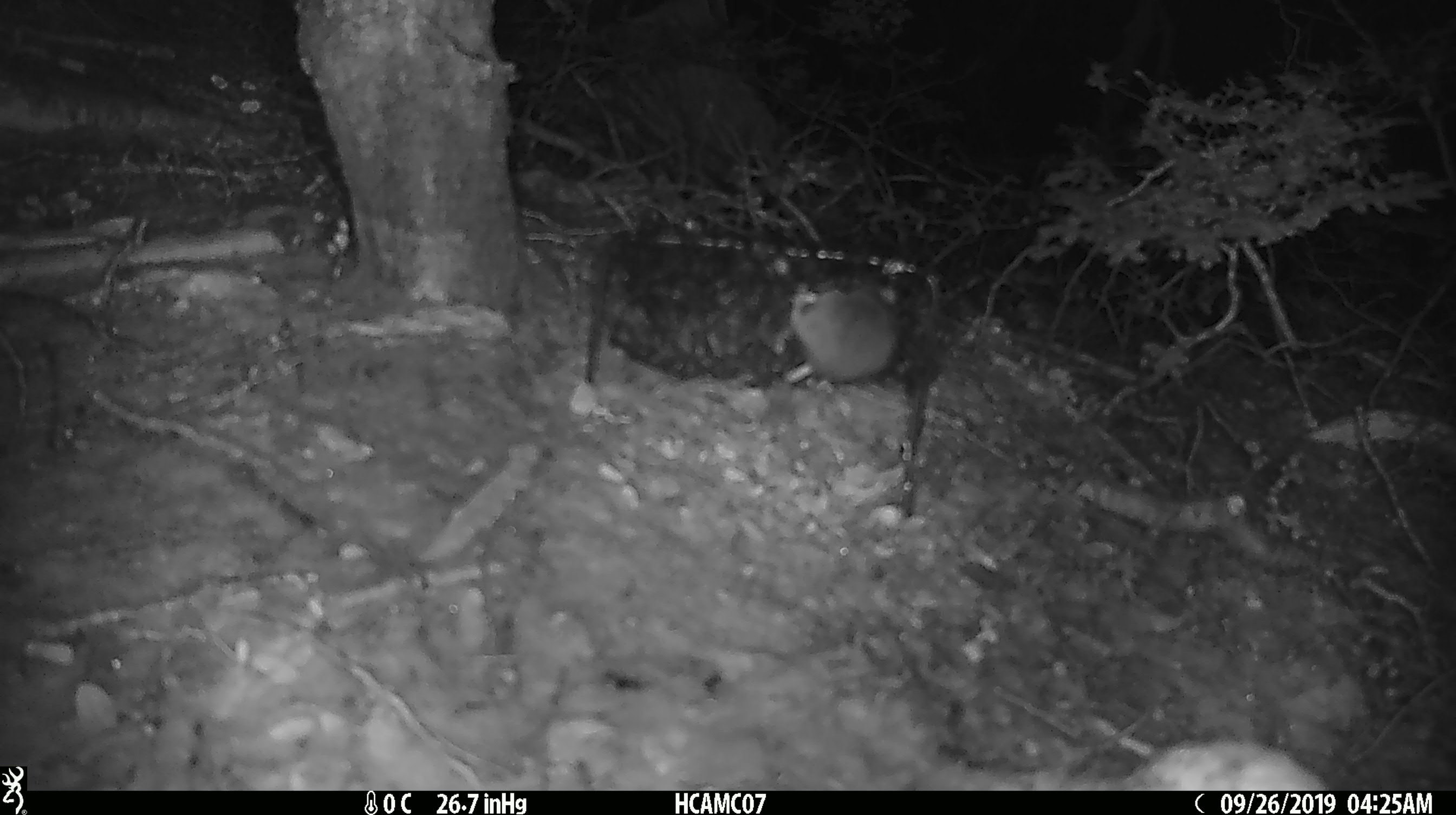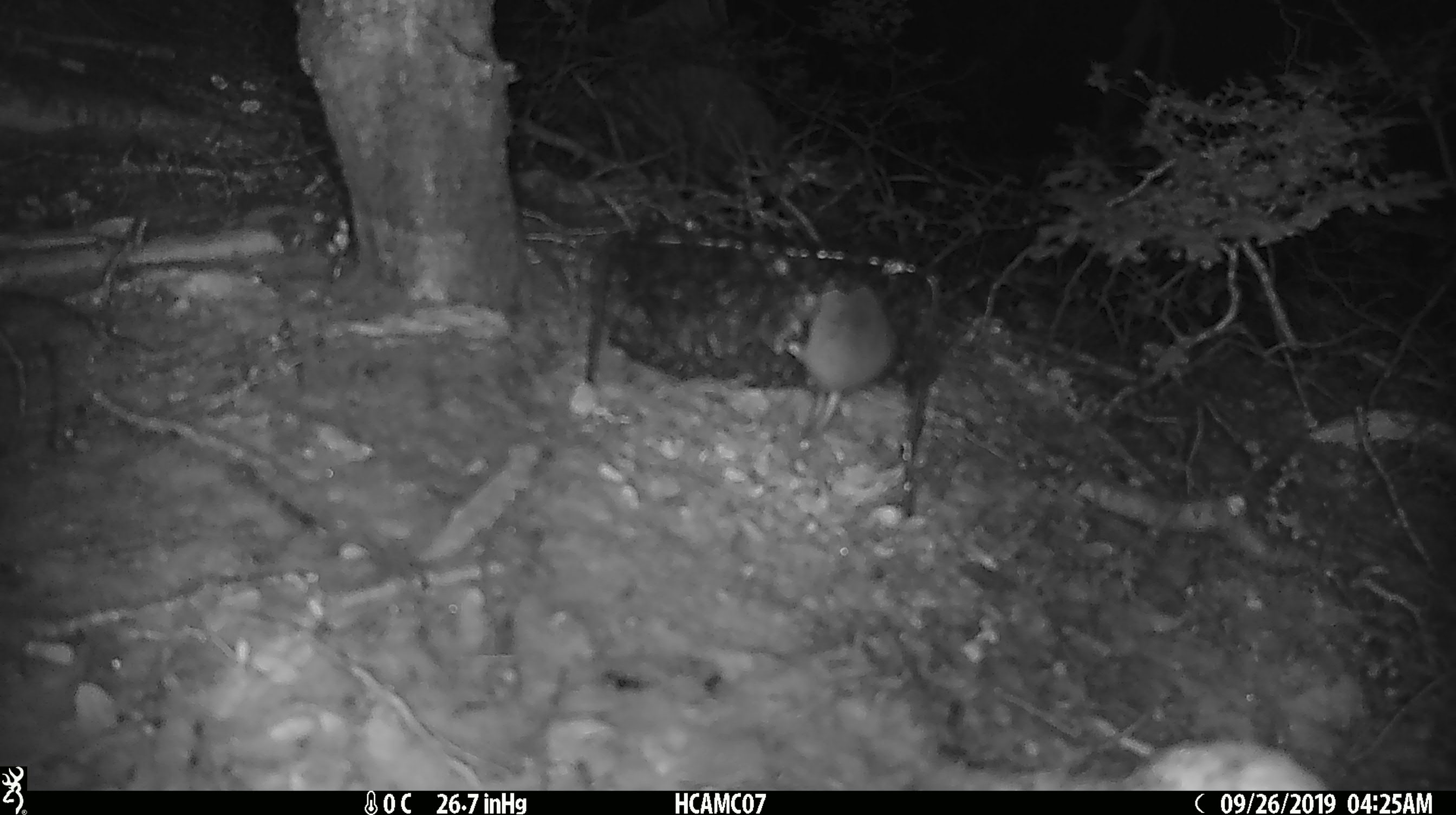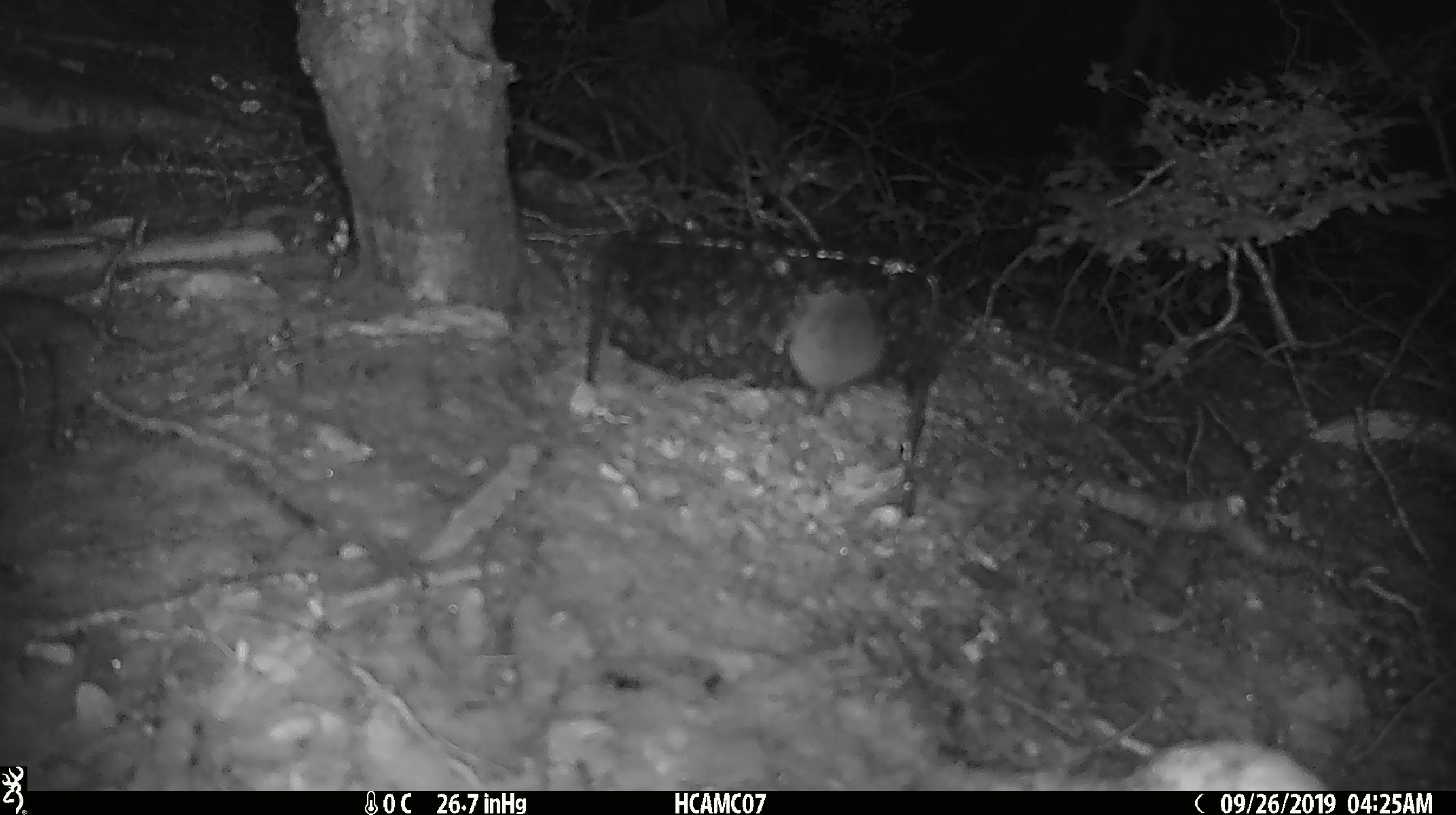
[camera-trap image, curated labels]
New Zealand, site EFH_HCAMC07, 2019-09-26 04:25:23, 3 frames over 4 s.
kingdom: Animalia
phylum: Chordata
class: Mammalia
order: Rodentia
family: Muridae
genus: Mus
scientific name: Mus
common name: mouse